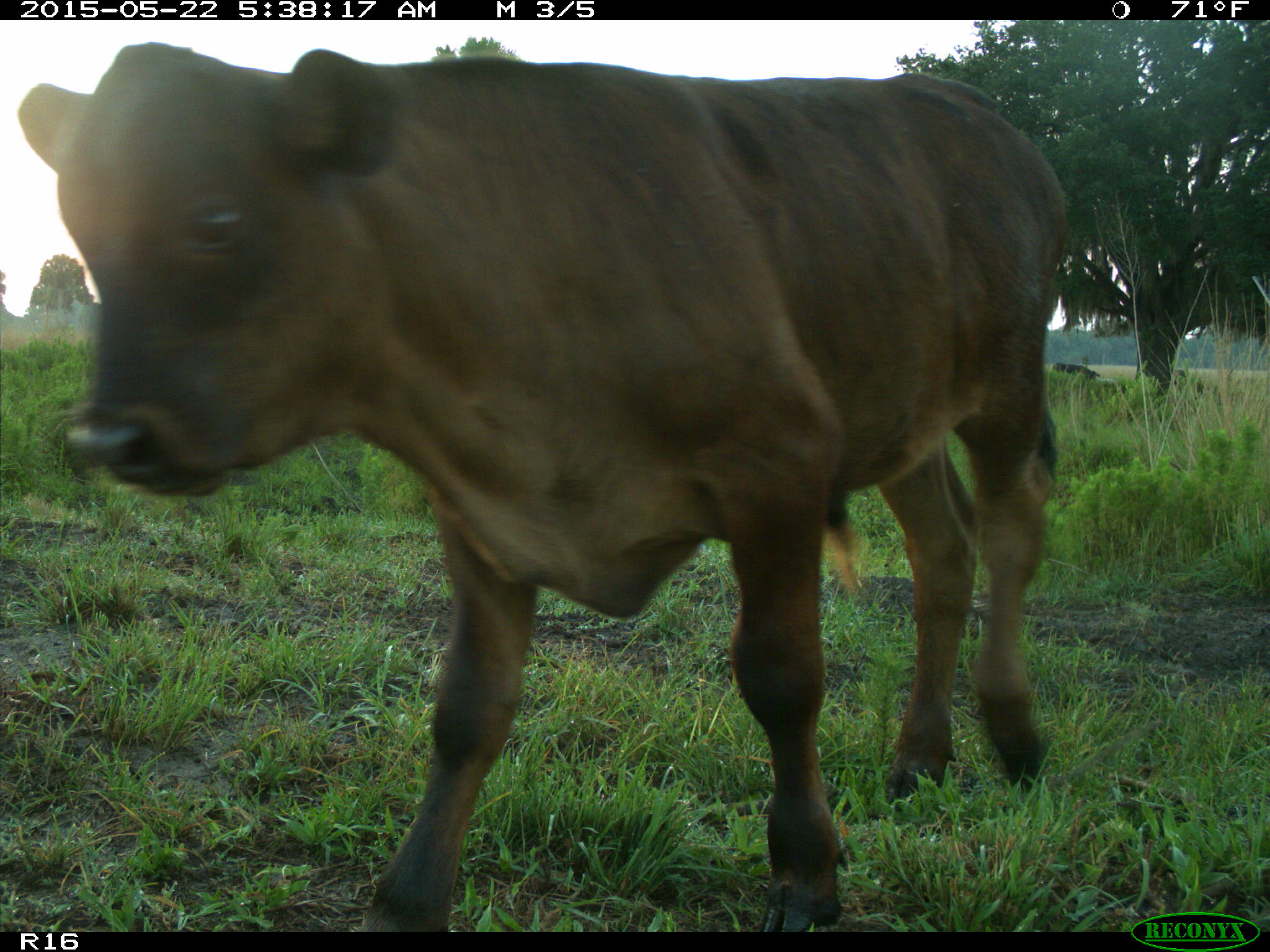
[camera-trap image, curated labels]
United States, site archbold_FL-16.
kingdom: Animalia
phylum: Chordata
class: Mammalia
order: Artiodactyla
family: Bovidae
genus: Bos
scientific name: Bos taurus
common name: domestic cow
Bos taurus (domestic cow).